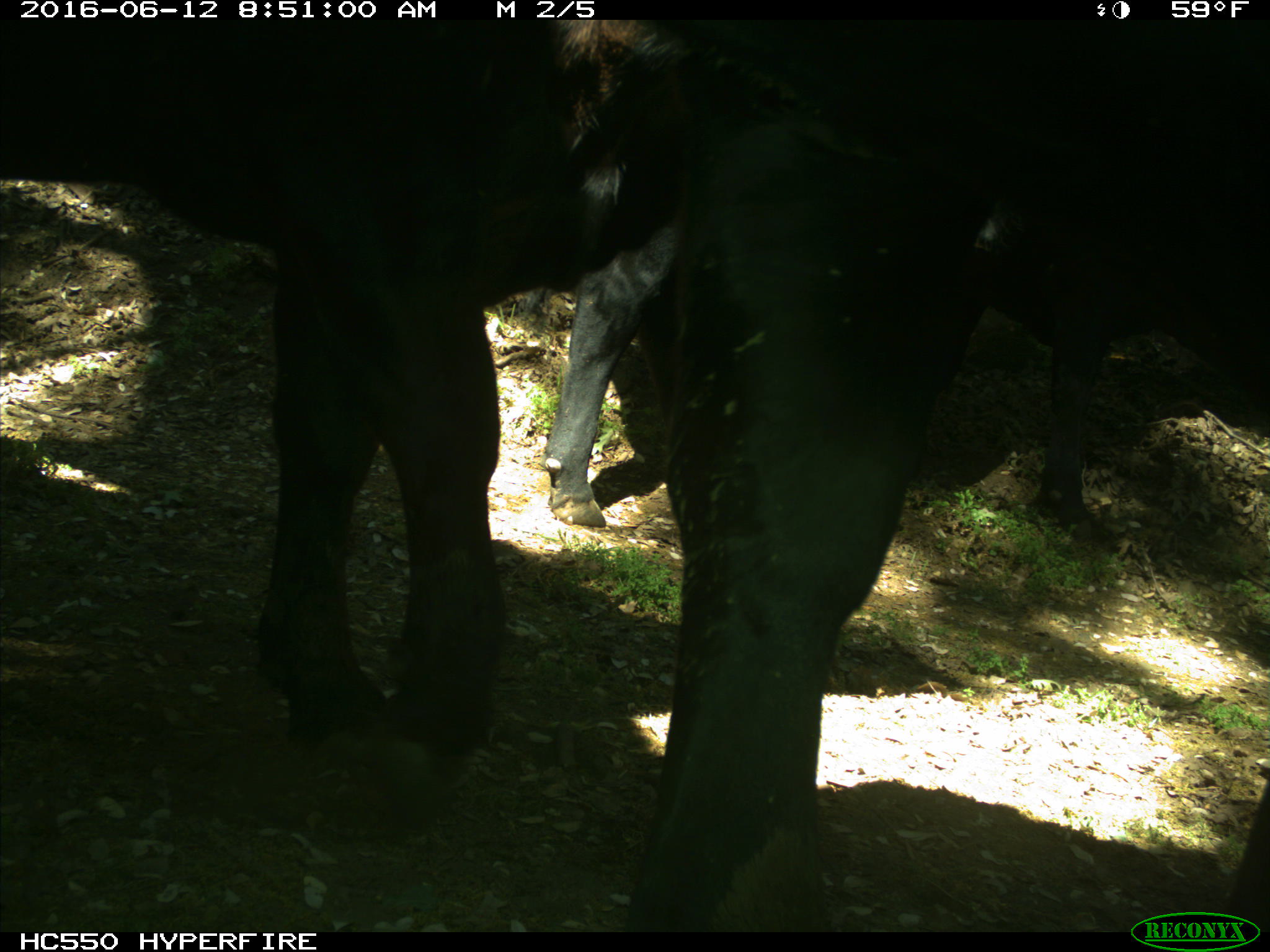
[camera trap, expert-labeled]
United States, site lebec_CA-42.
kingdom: Animalia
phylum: Chordata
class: Mammalia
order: Artiodactyla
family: Bovidae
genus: Bos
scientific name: Bos taurus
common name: domestic cow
Bos taurus (domestic cow).